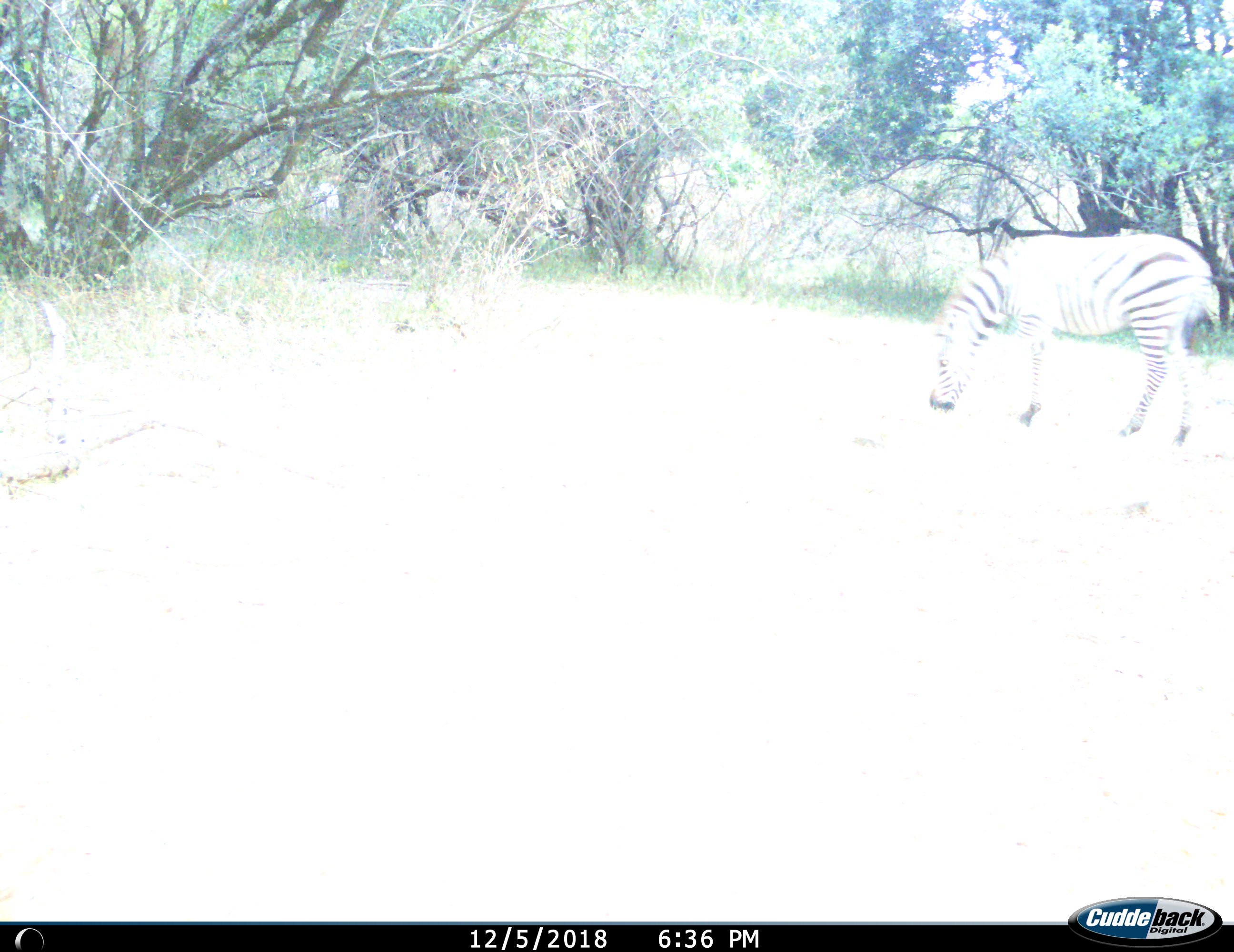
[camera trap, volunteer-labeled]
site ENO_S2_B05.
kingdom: Animalia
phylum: Chordata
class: Mammalia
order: Perissodactyla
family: Equidae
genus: Equus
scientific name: Equus quagga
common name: plains zebra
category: zebraplains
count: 1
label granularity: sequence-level